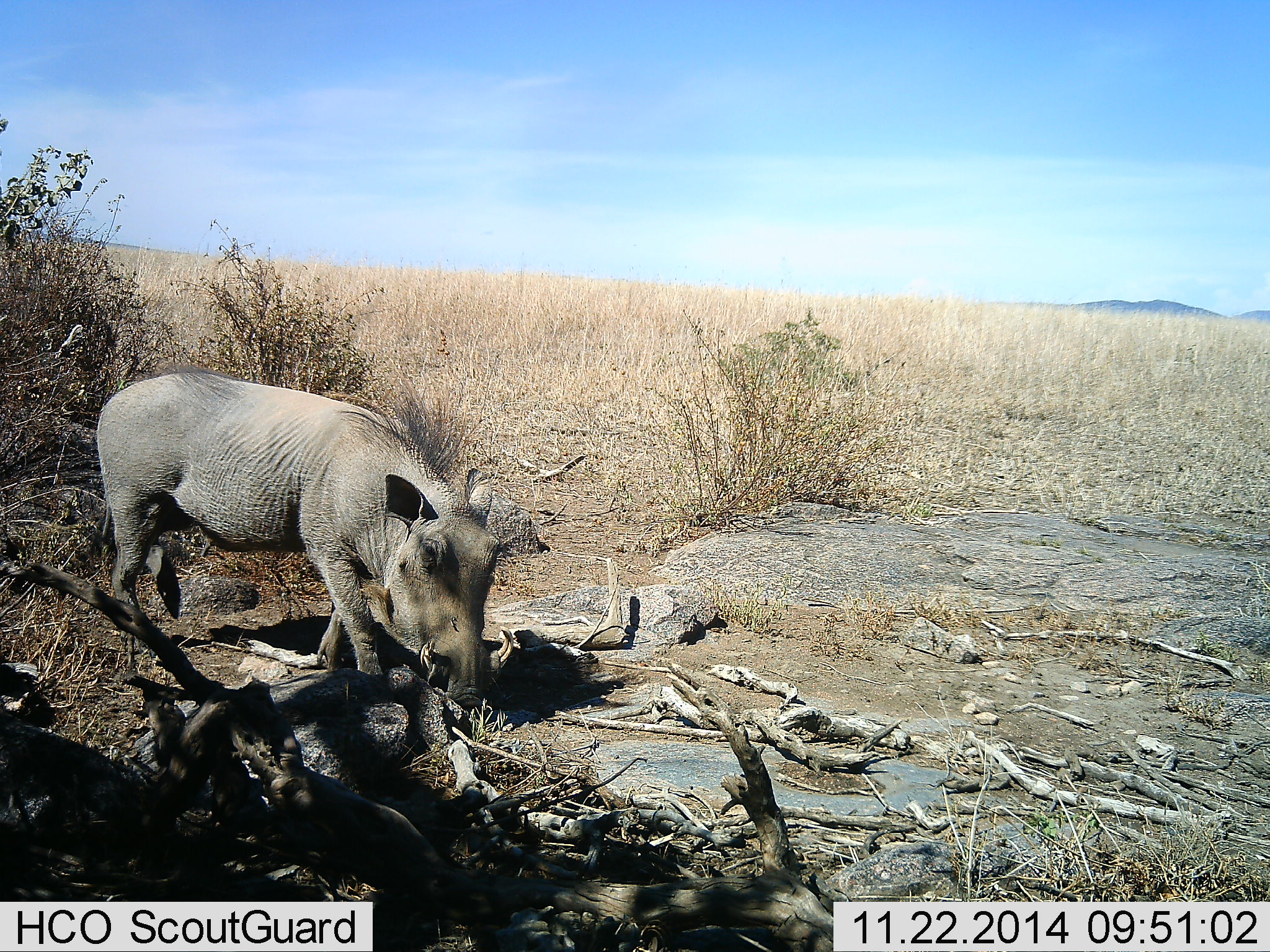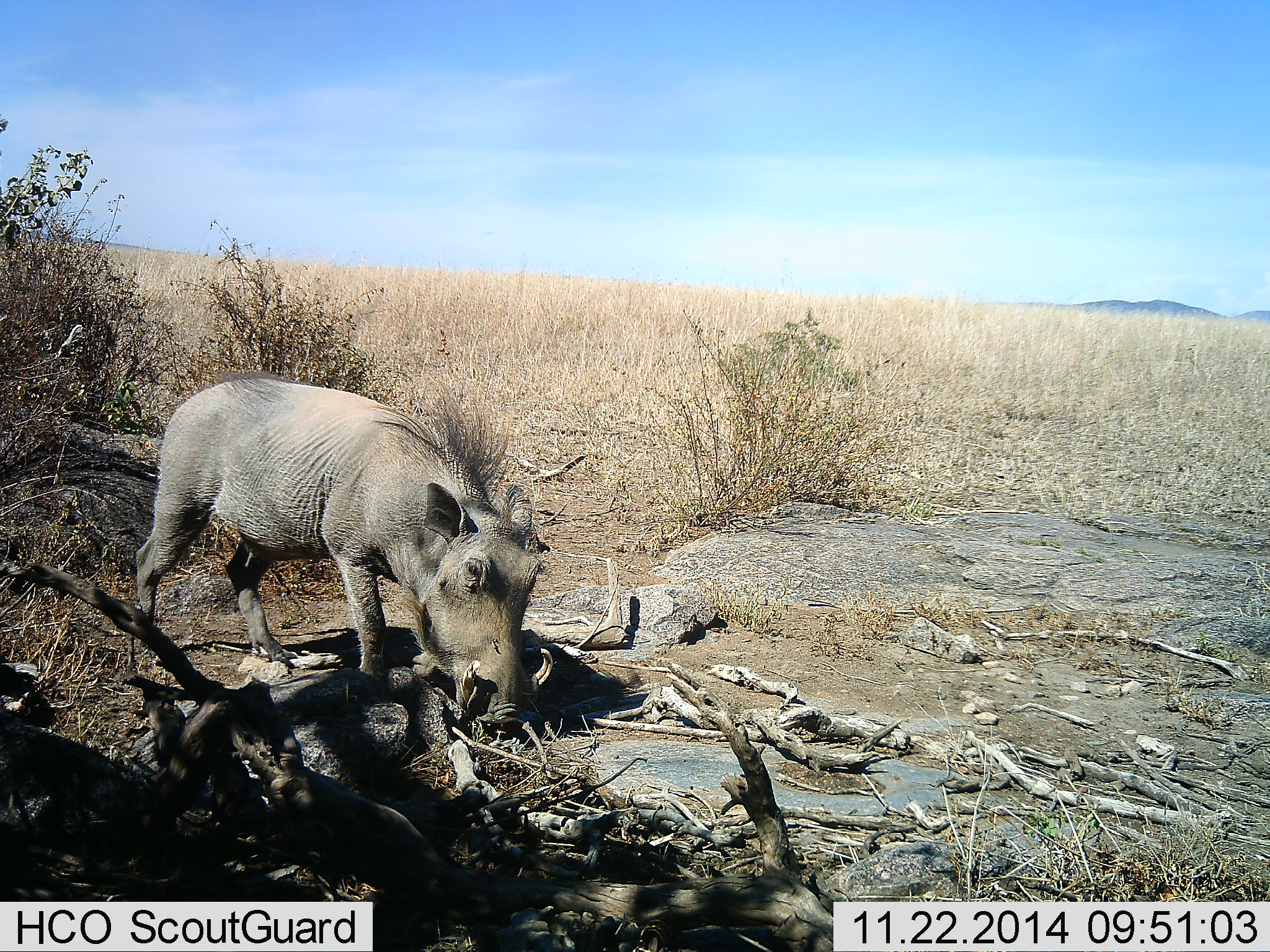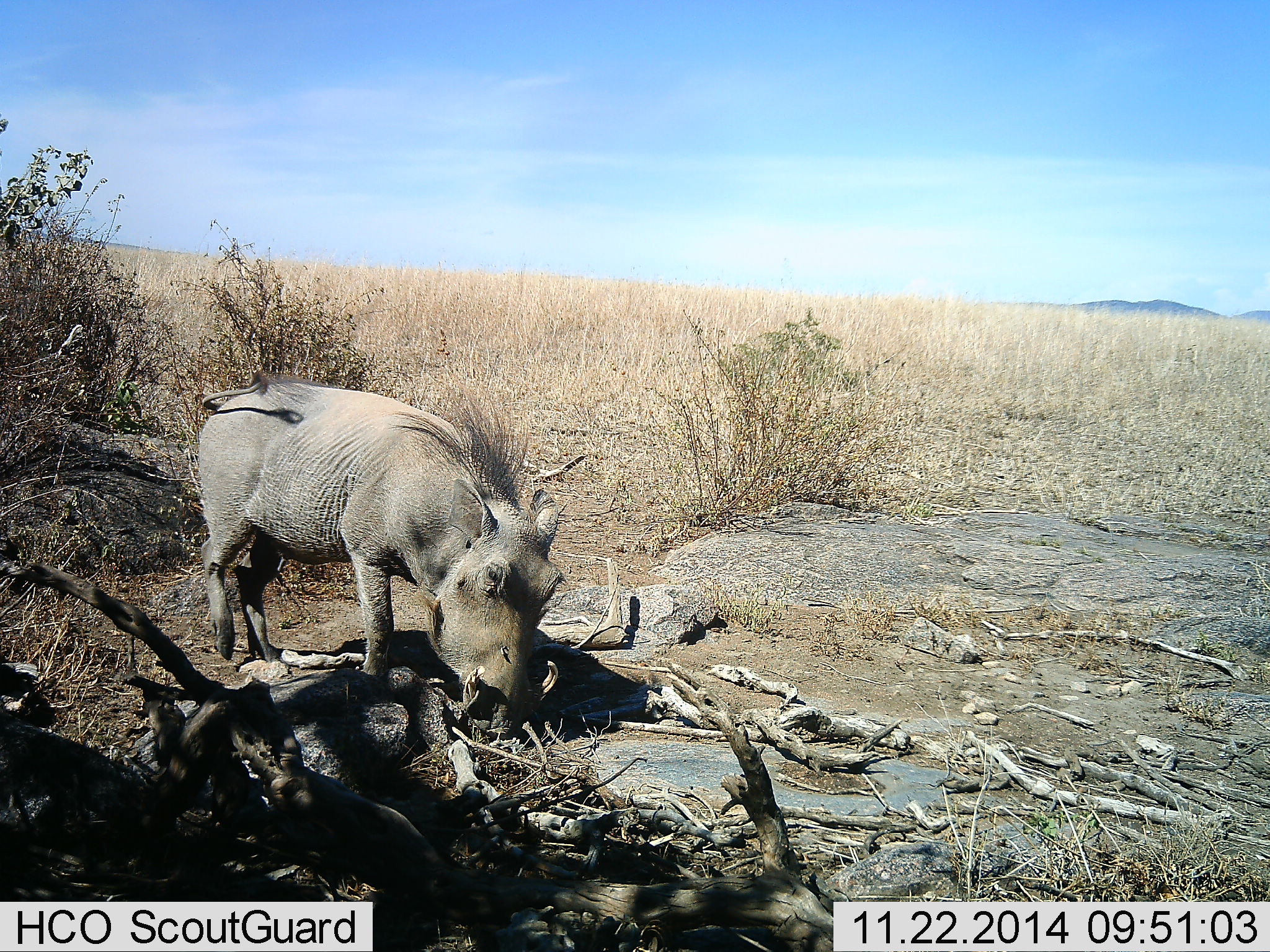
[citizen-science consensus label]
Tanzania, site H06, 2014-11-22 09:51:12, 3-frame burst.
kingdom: Animalia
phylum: Chordata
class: Mammalia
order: Artiodactyla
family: Suidae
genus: Phacochoerus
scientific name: Phacochoerus africanus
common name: warthog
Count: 1.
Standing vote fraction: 10%.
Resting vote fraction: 0%.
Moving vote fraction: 30%.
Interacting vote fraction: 0%.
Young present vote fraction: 0%.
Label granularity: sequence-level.